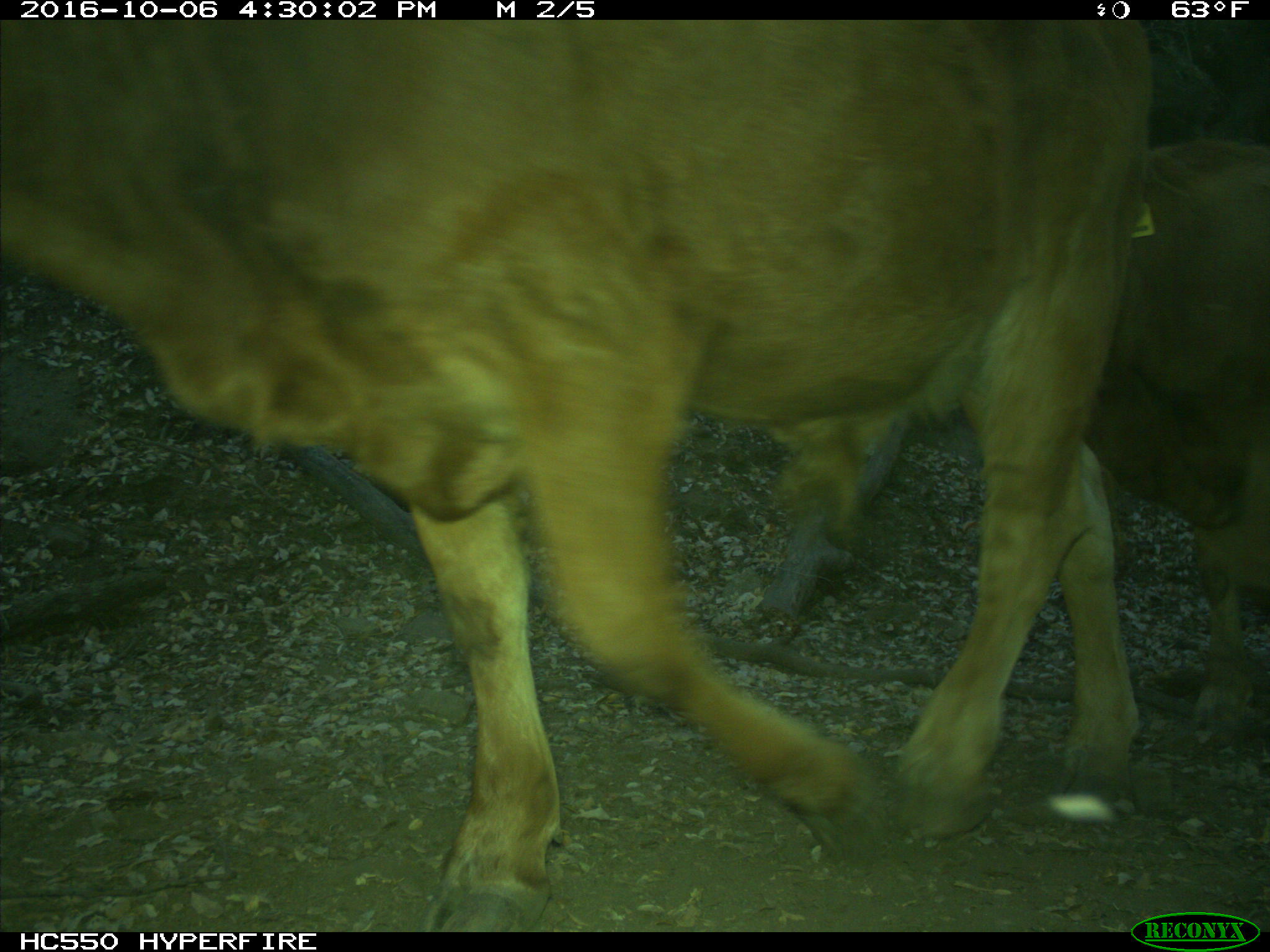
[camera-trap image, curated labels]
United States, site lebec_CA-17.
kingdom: Animalia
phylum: Chordata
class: Mammalia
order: Artiodactyla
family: Bovidae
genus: Bos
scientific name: Bos taurus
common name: domestic cow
Bos taurus (domestic cow).